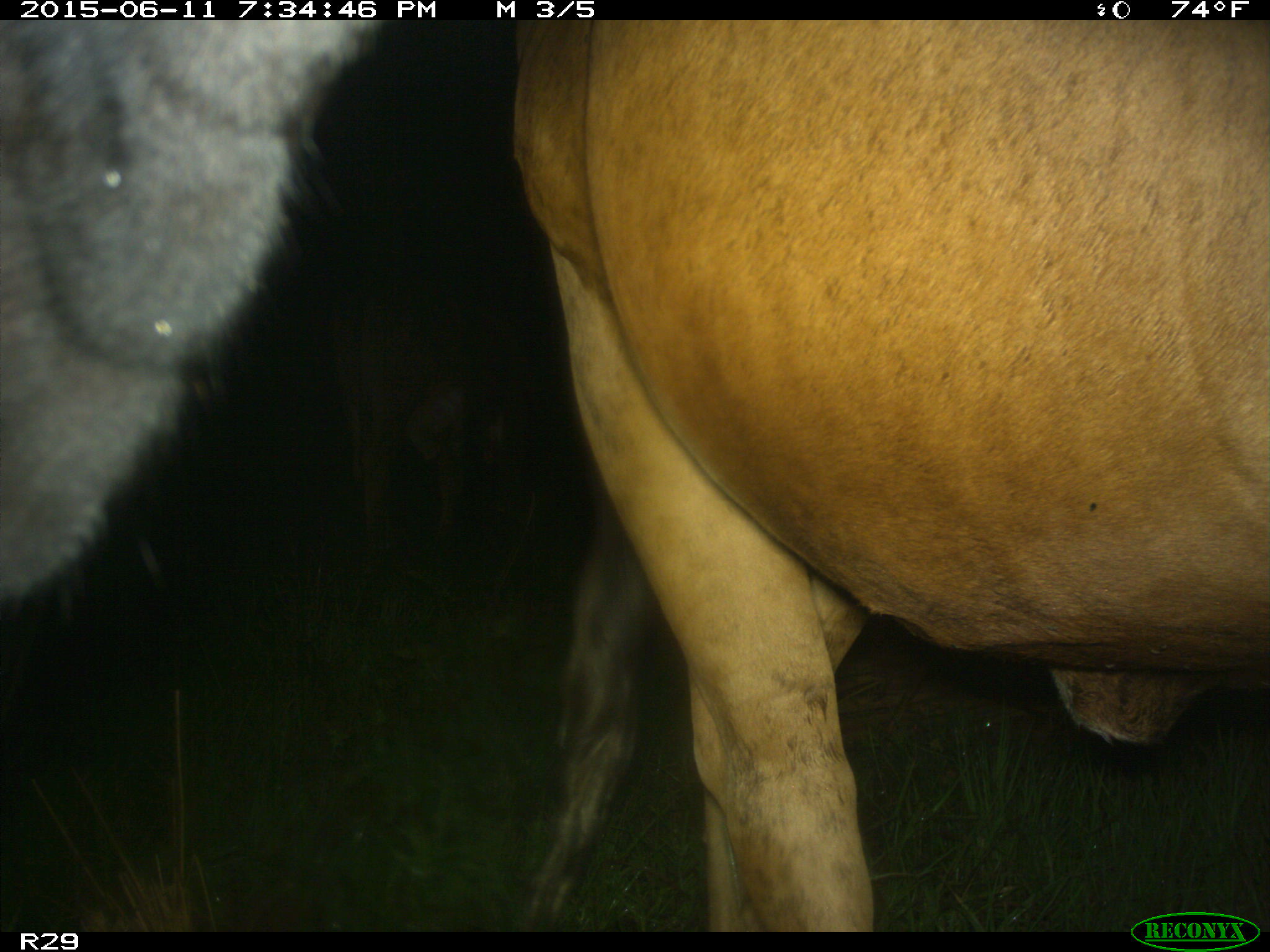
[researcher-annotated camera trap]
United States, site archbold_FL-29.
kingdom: Animalia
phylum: Chordata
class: Mammalia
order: Artiodactyla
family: Bovidae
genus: Bos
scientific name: Bos taurus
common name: domestic cow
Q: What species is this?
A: Bos taurus (domestic cow).